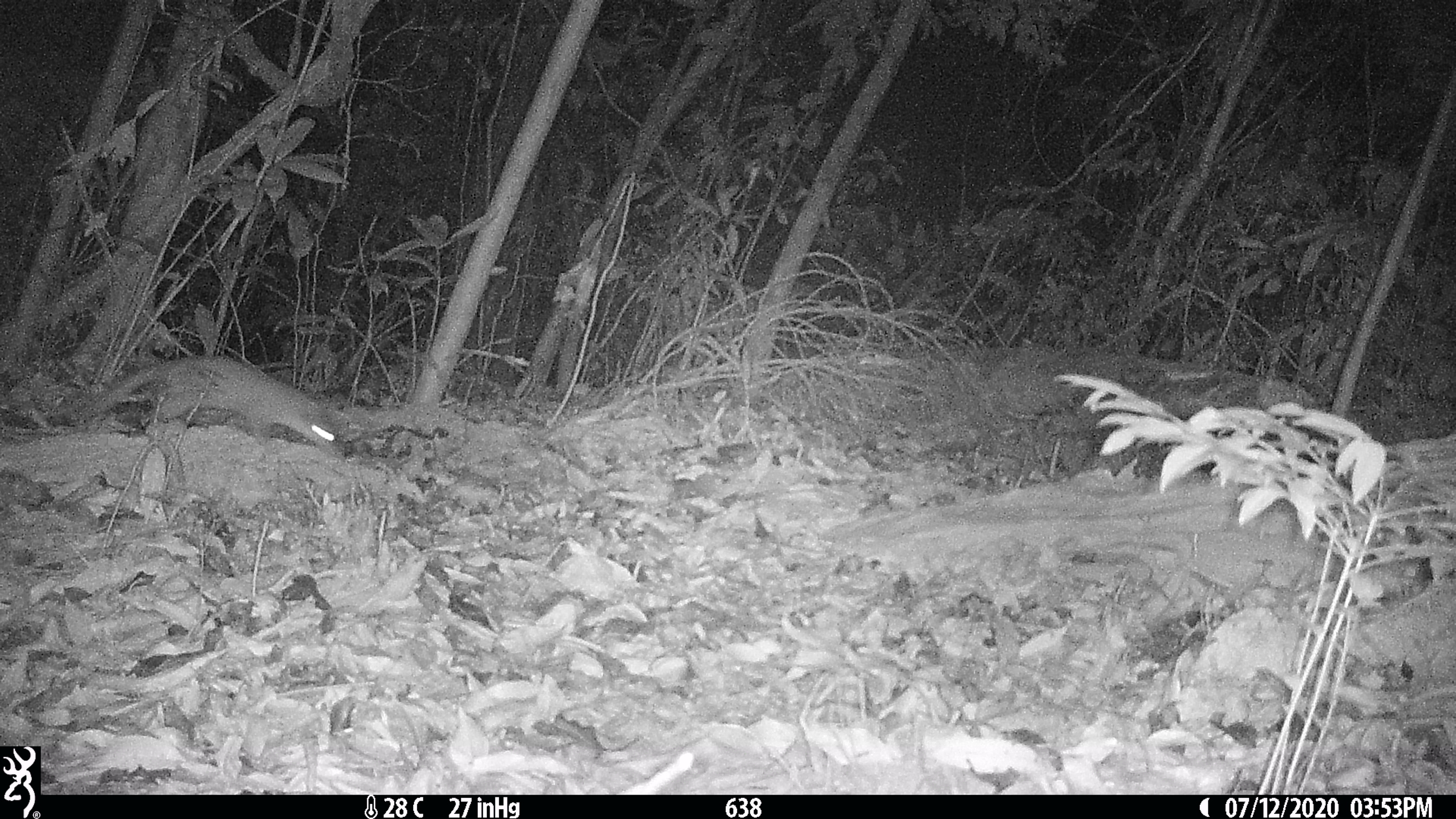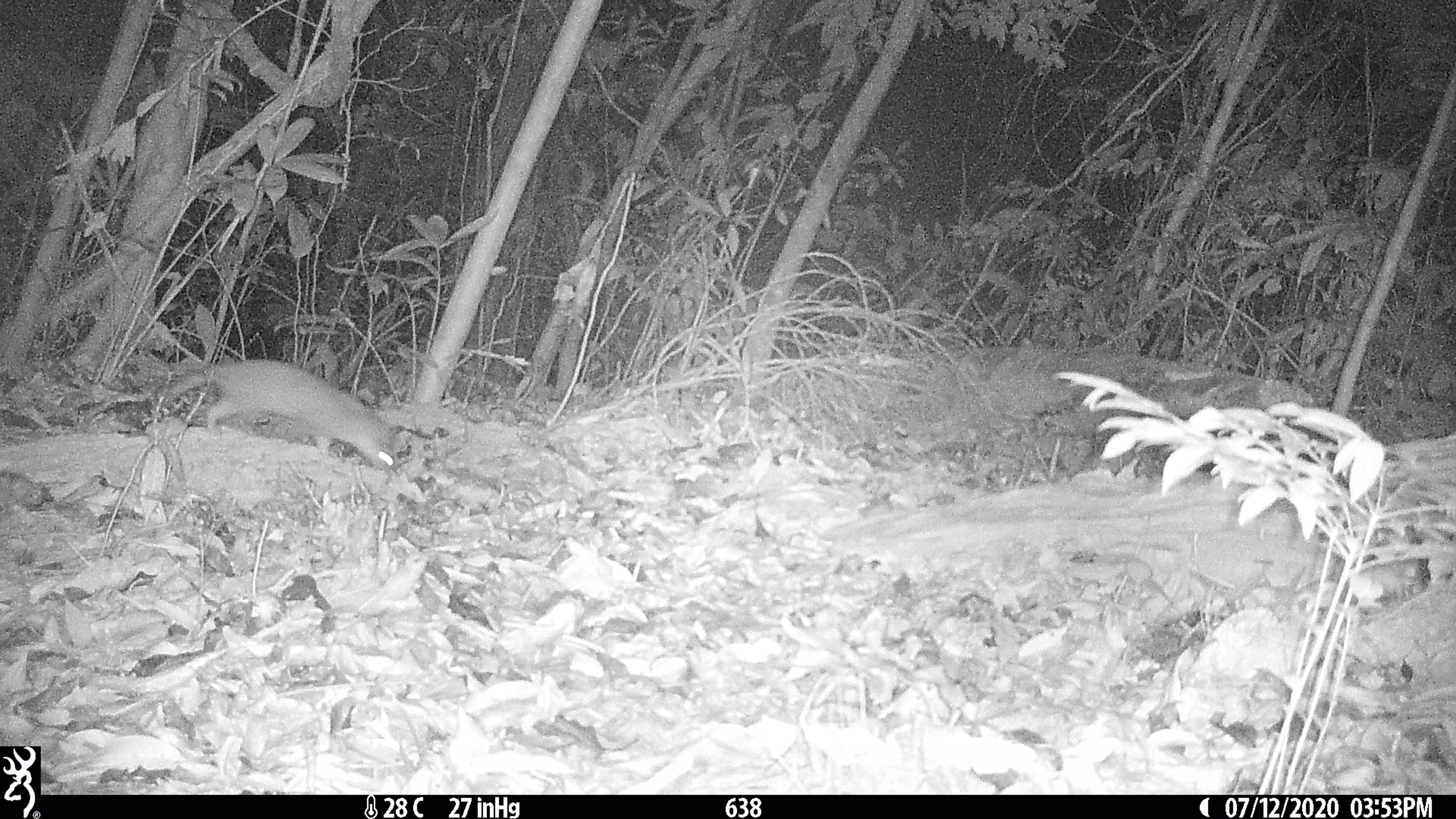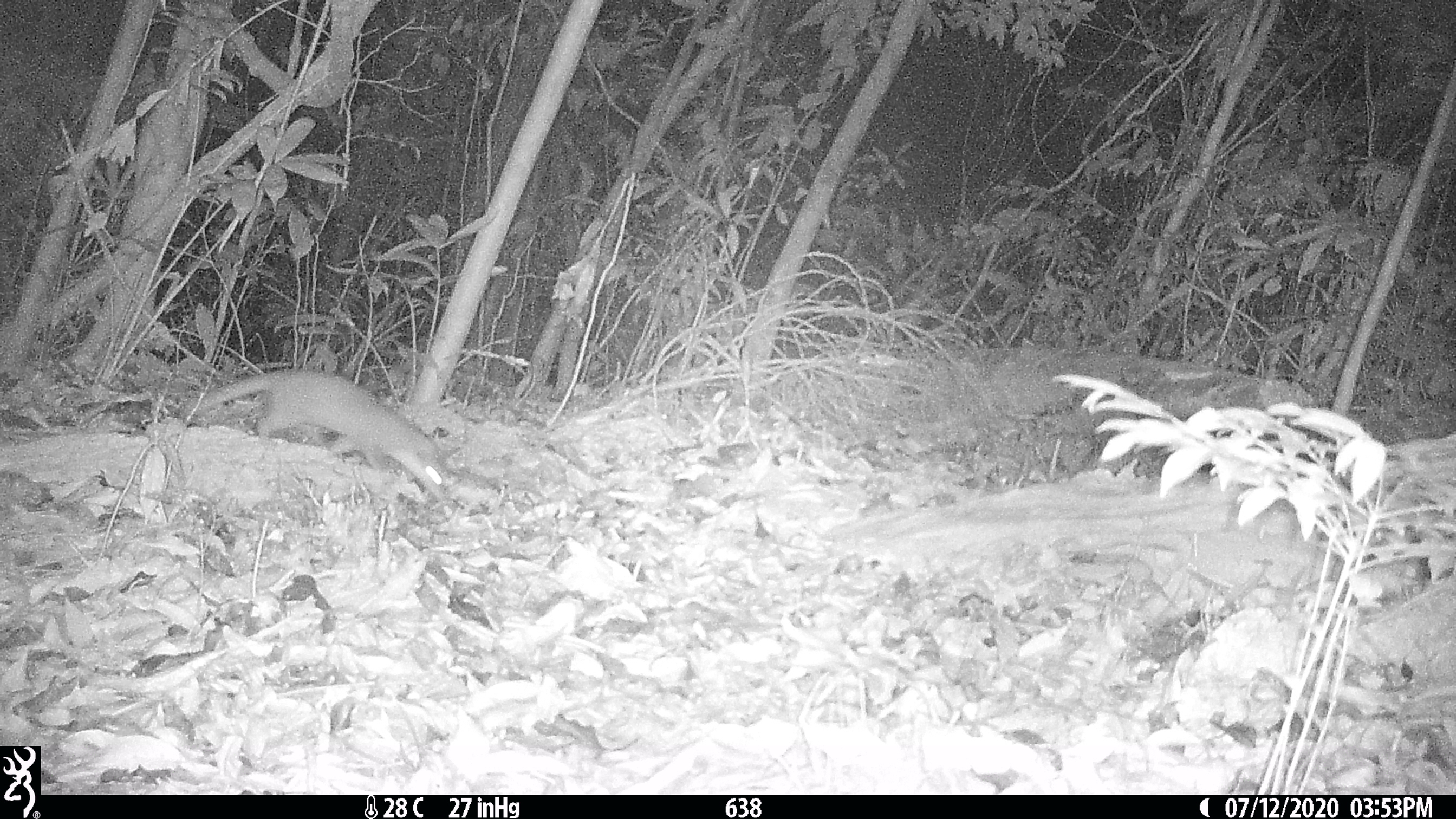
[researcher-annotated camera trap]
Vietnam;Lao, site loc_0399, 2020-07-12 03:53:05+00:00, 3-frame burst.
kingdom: Animalia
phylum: Chordata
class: Mammalia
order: Carnivora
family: Mustelidae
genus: Melogale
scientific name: Melogale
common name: ferret badger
Ferret badger (Melogale). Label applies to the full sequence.